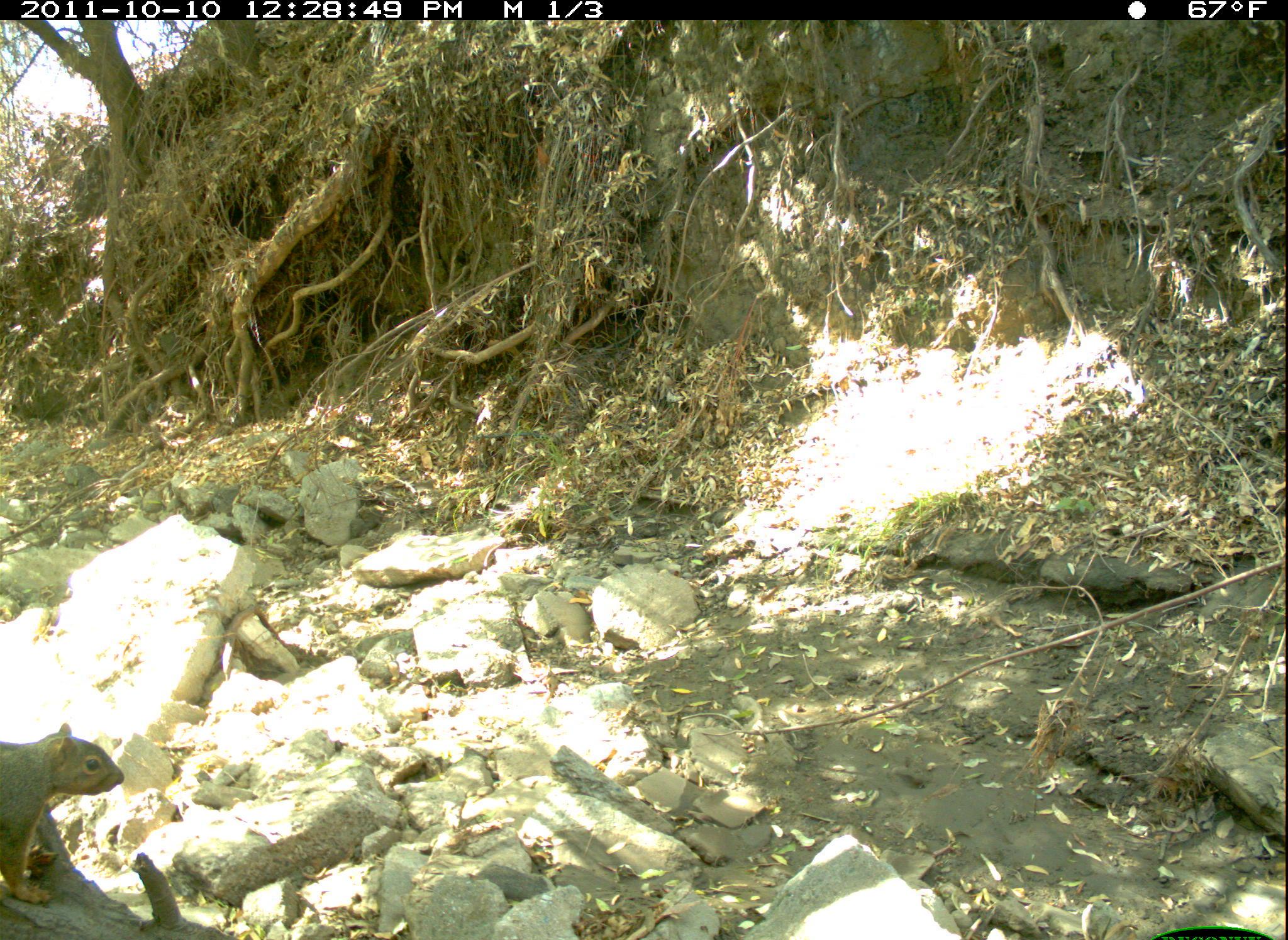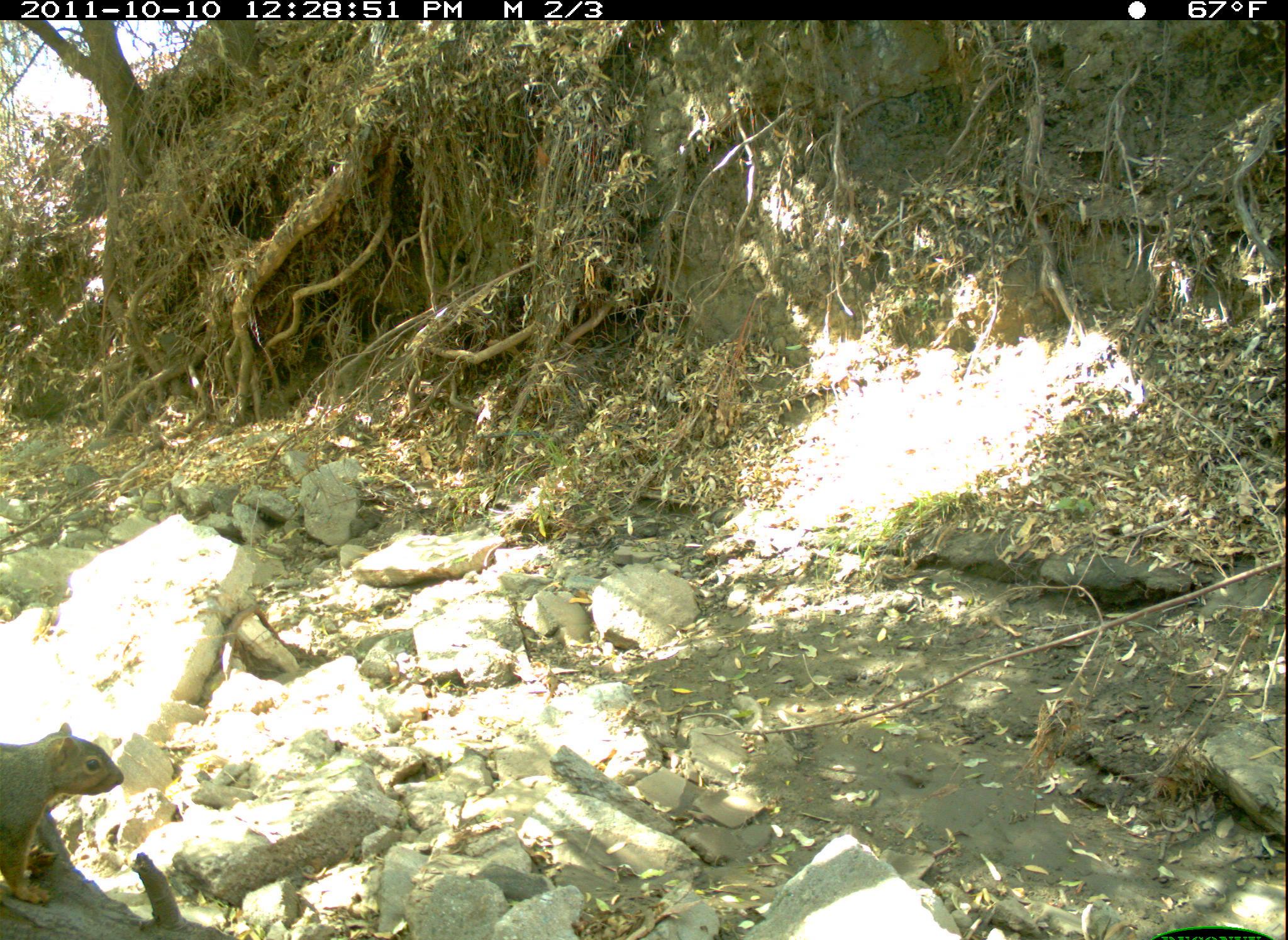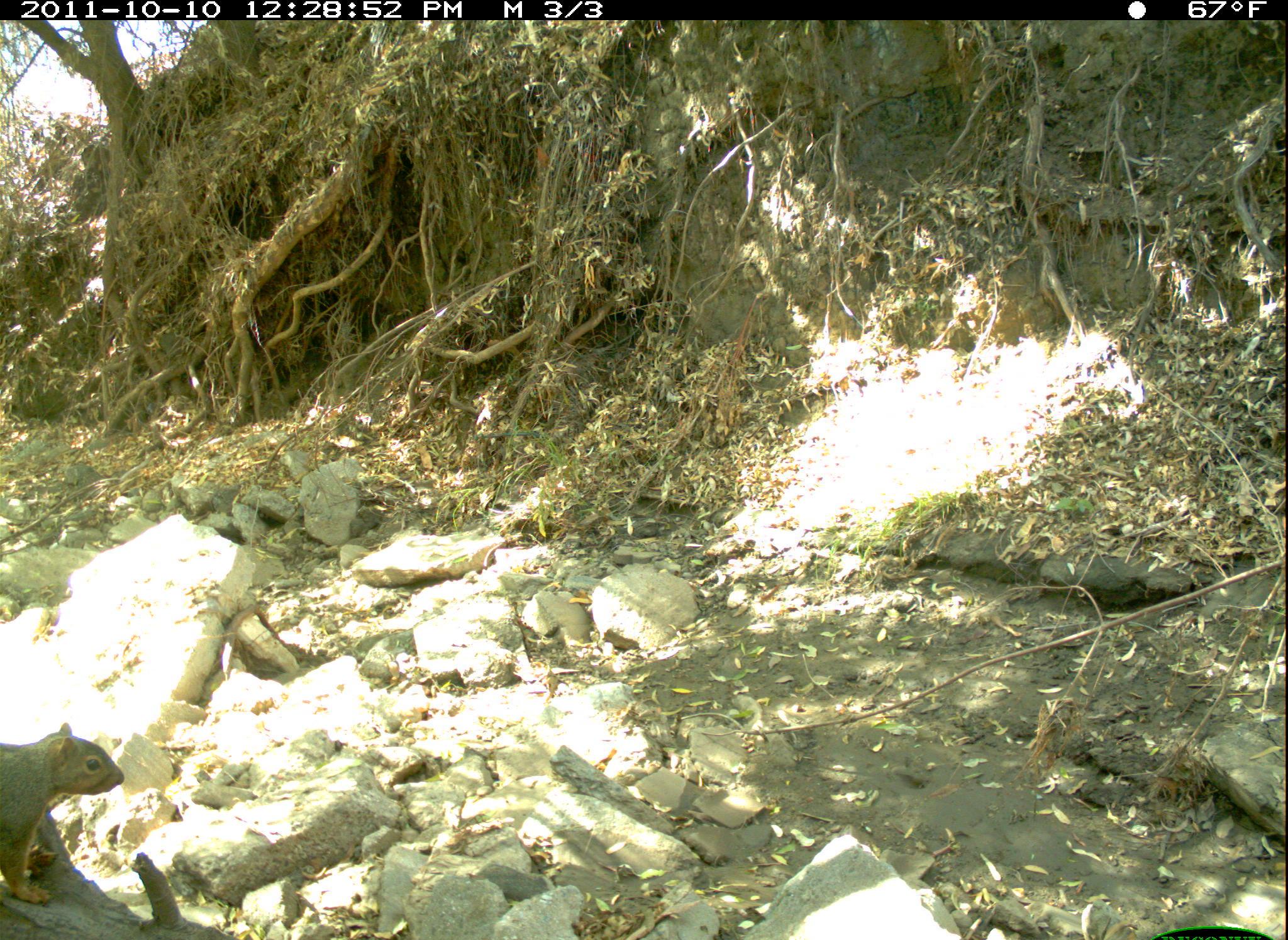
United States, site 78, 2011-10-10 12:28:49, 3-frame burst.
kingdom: Animalia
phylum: Chordata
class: Mammalia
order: Rodentia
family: Sciuridae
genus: Sciurus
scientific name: Sciurus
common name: squirrel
Squirrel (Sciurus).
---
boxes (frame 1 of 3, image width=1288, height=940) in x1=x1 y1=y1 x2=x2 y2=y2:
squirrel: x1=5 y1=712 x2=137 y2=917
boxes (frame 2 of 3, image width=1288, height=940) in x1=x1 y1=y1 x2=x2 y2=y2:
squirrel: x1=0 y1=712 x2=140 y2=915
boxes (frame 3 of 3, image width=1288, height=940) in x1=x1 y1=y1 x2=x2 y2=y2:
squirrel: x1=0 y1=718 x2=138 y2=913